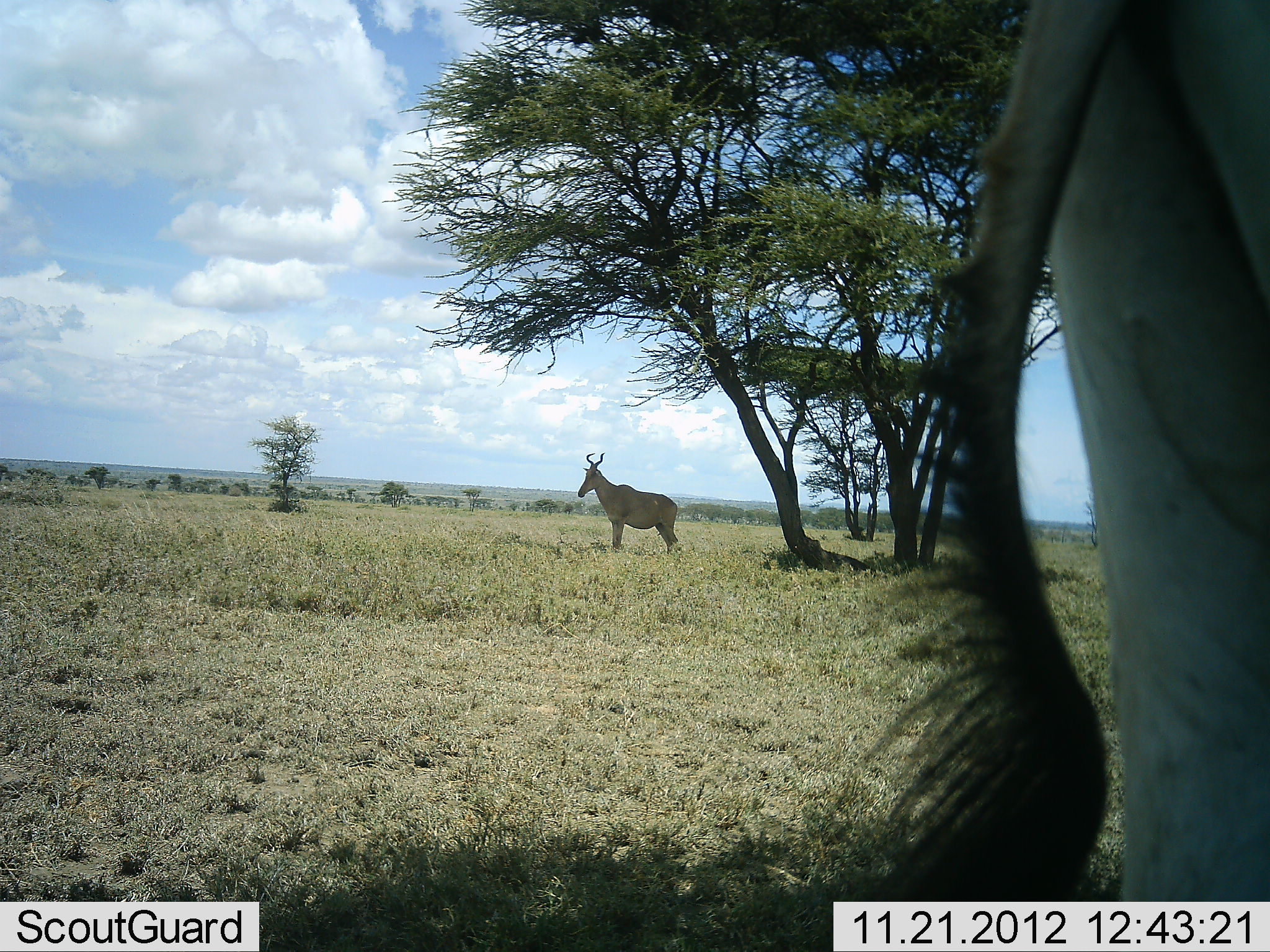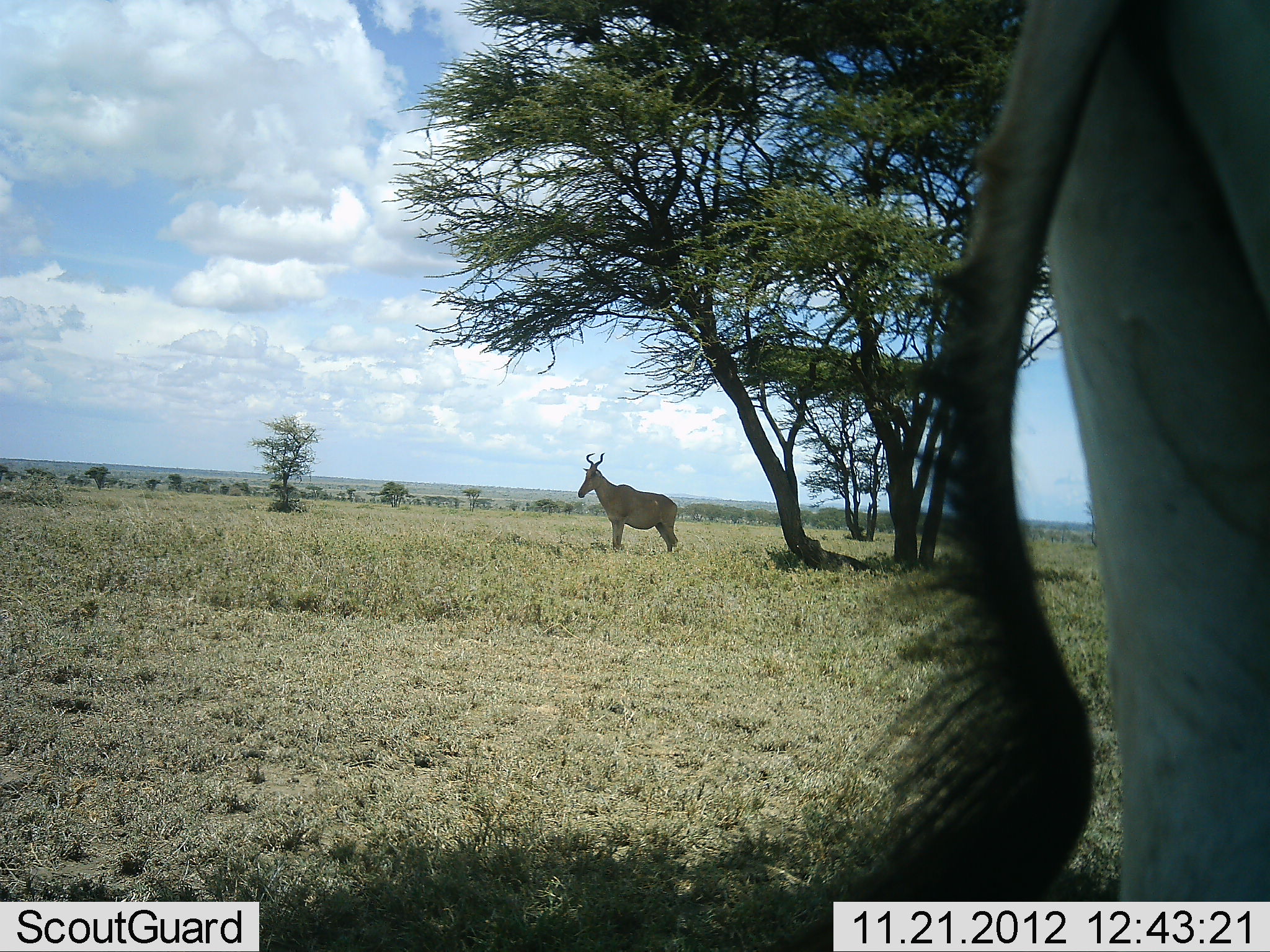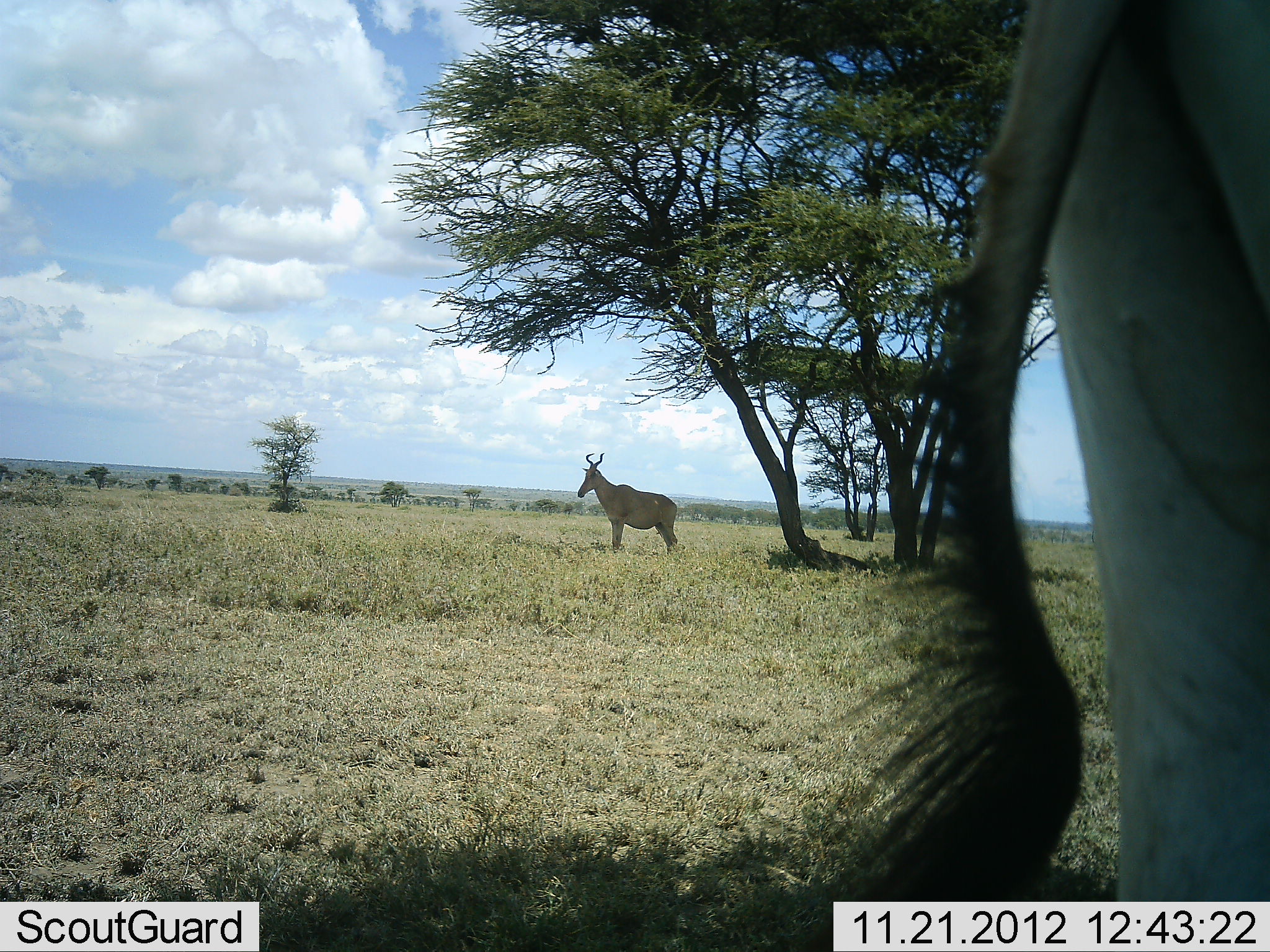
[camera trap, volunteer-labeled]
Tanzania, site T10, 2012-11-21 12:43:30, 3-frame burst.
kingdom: Animalia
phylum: Chordata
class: Mammalia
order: Artiodactyla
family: Bovidae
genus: Alcelaphus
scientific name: Alcelaphus buselaphus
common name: hartebeest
Hartebeest (Alcelaphus buselaphus), count 2. Behavior (volunteer vote fractions): standing 100%, resting 0%, moving 0%, interacting 0%. Young present (vote fraction): 0%. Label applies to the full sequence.